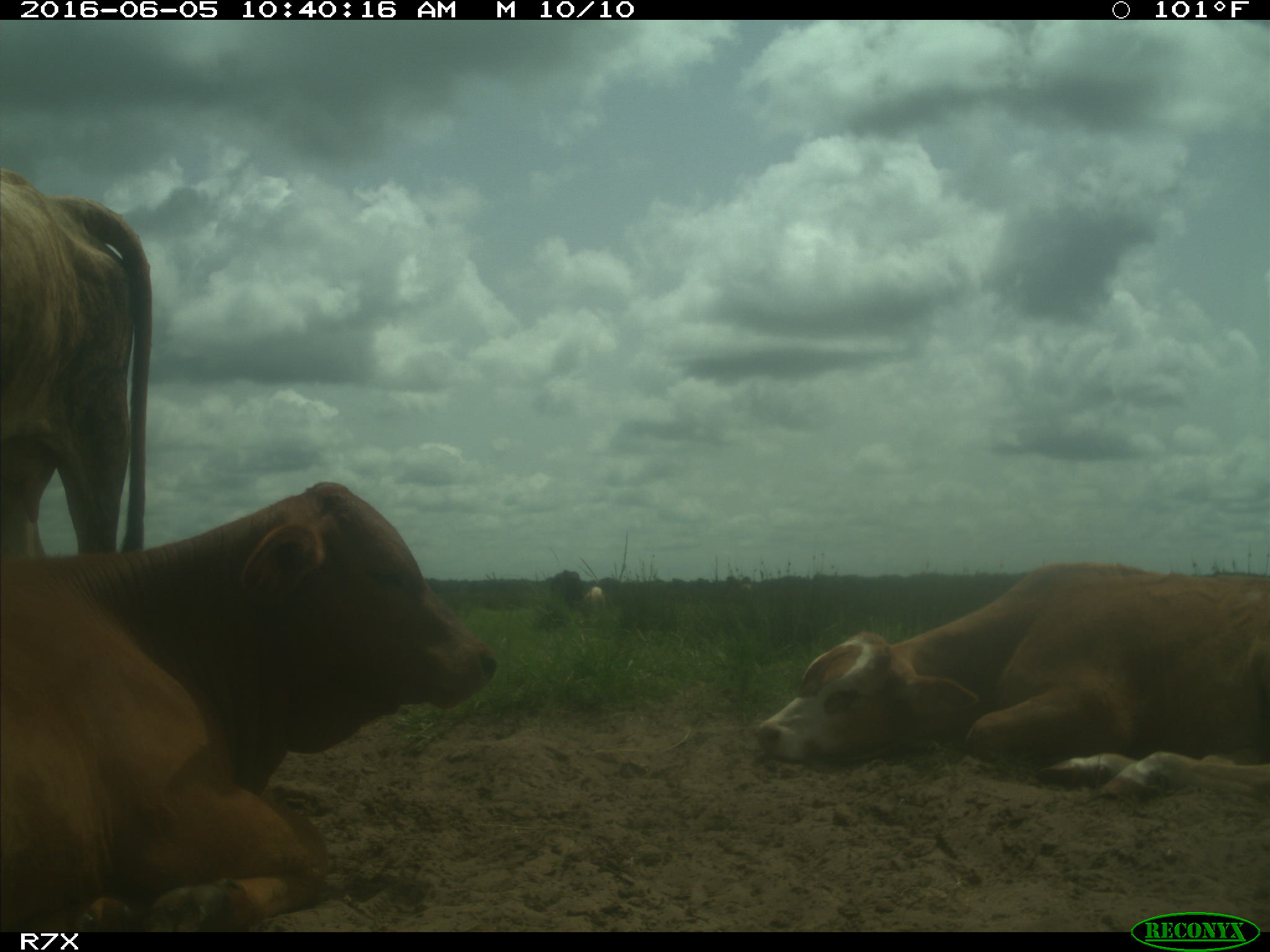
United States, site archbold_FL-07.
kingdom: Animalia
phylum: Chordata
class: Mammalia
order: Artiodactyla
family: Bovidae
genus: Bos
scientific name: Bos taurus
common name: domestic cow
Bos taurus (domestic cow).